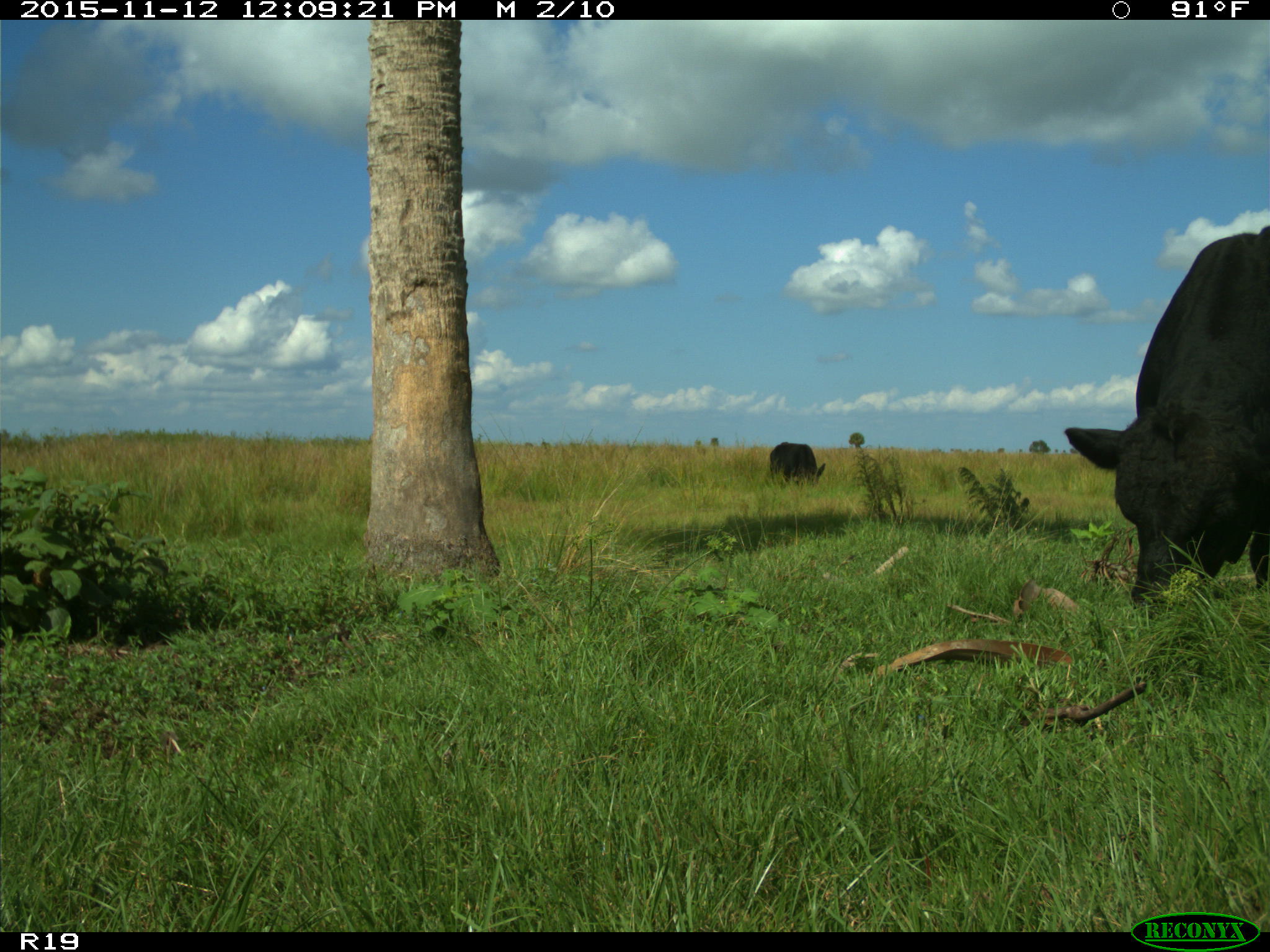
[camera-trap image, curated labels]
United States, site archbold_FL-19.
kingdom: Animalia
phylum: Chordata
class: Mammalia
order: Artiodactyla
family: Bovidae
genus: Bos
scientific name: Bos taurus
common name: domestic cow